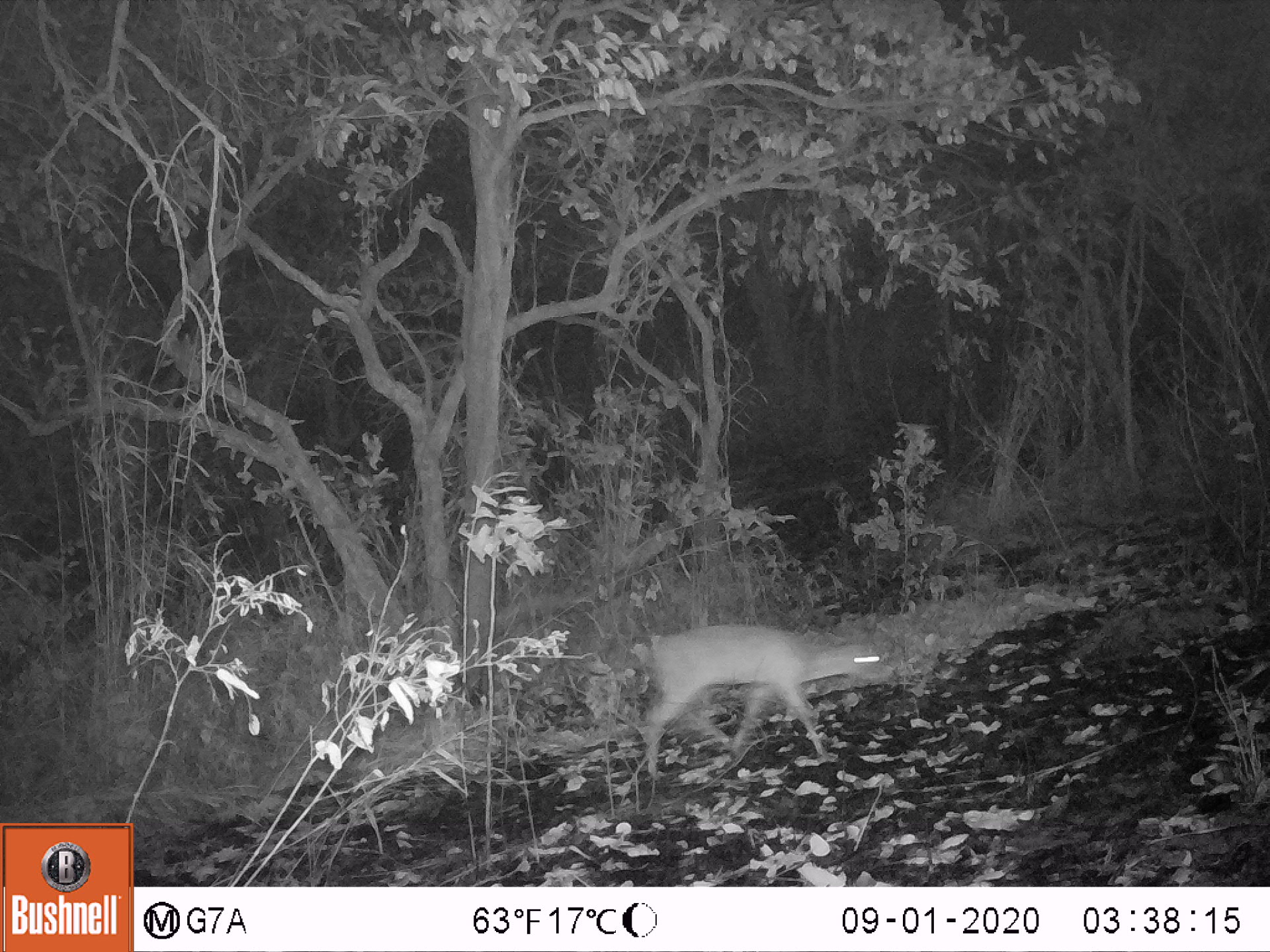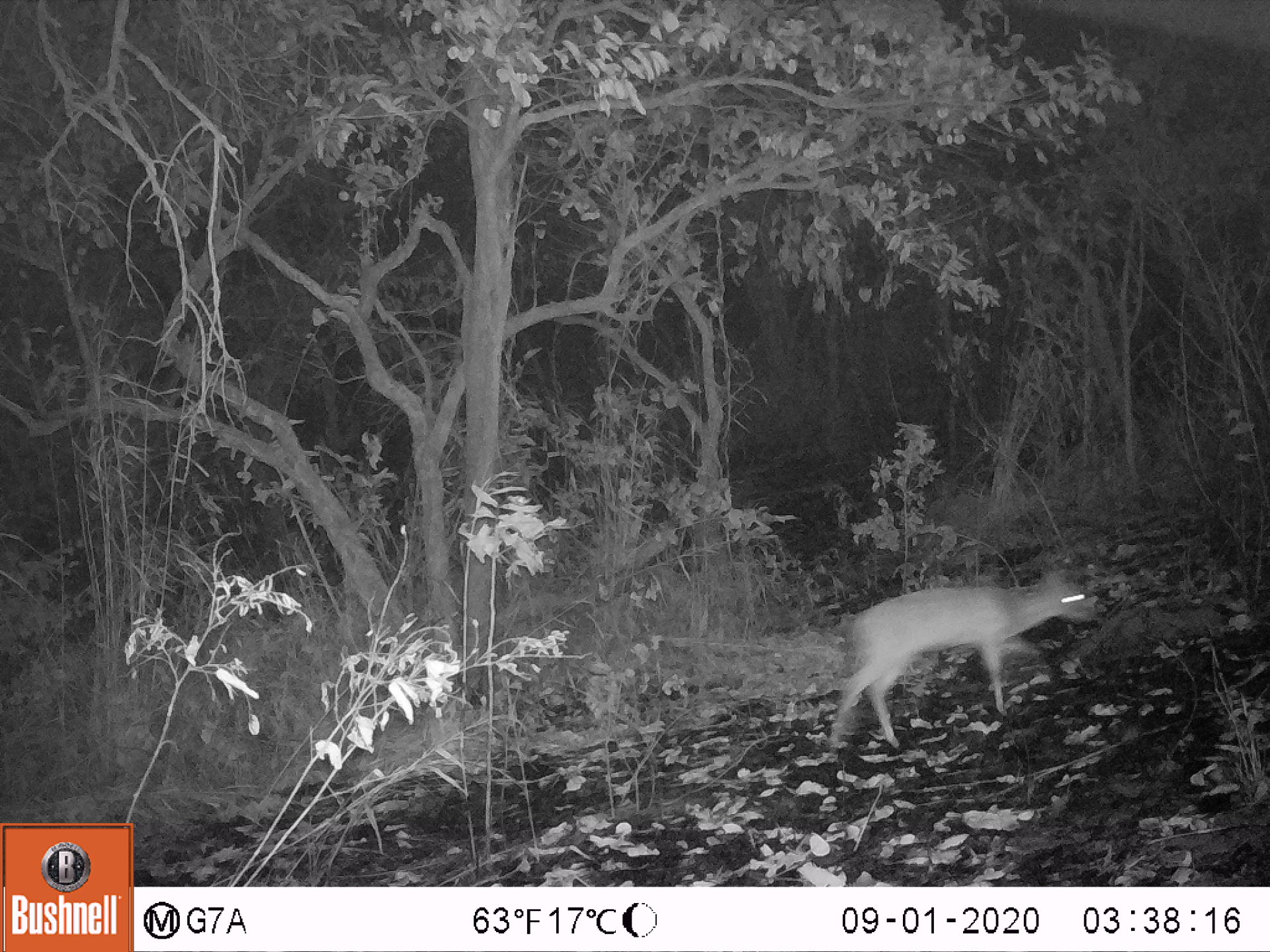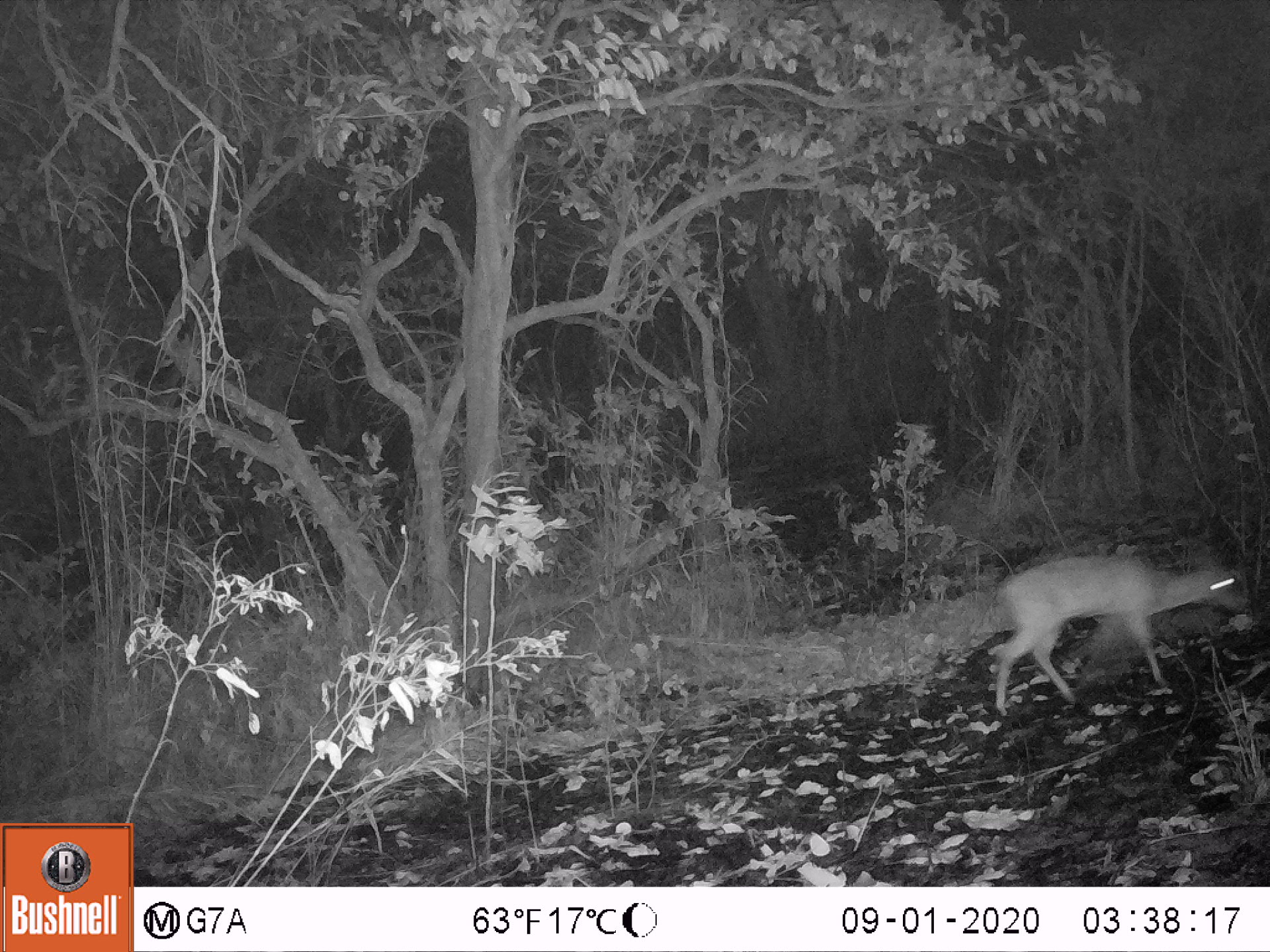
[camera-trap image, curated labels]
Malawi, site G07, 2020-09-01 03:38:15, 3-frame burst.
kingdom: Animalia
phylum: Chordata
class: Mammalia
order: Artiodactyla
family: Bovidae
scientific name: Antilopinae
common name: small antelope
Small antelope (Antilopinae), count 1.